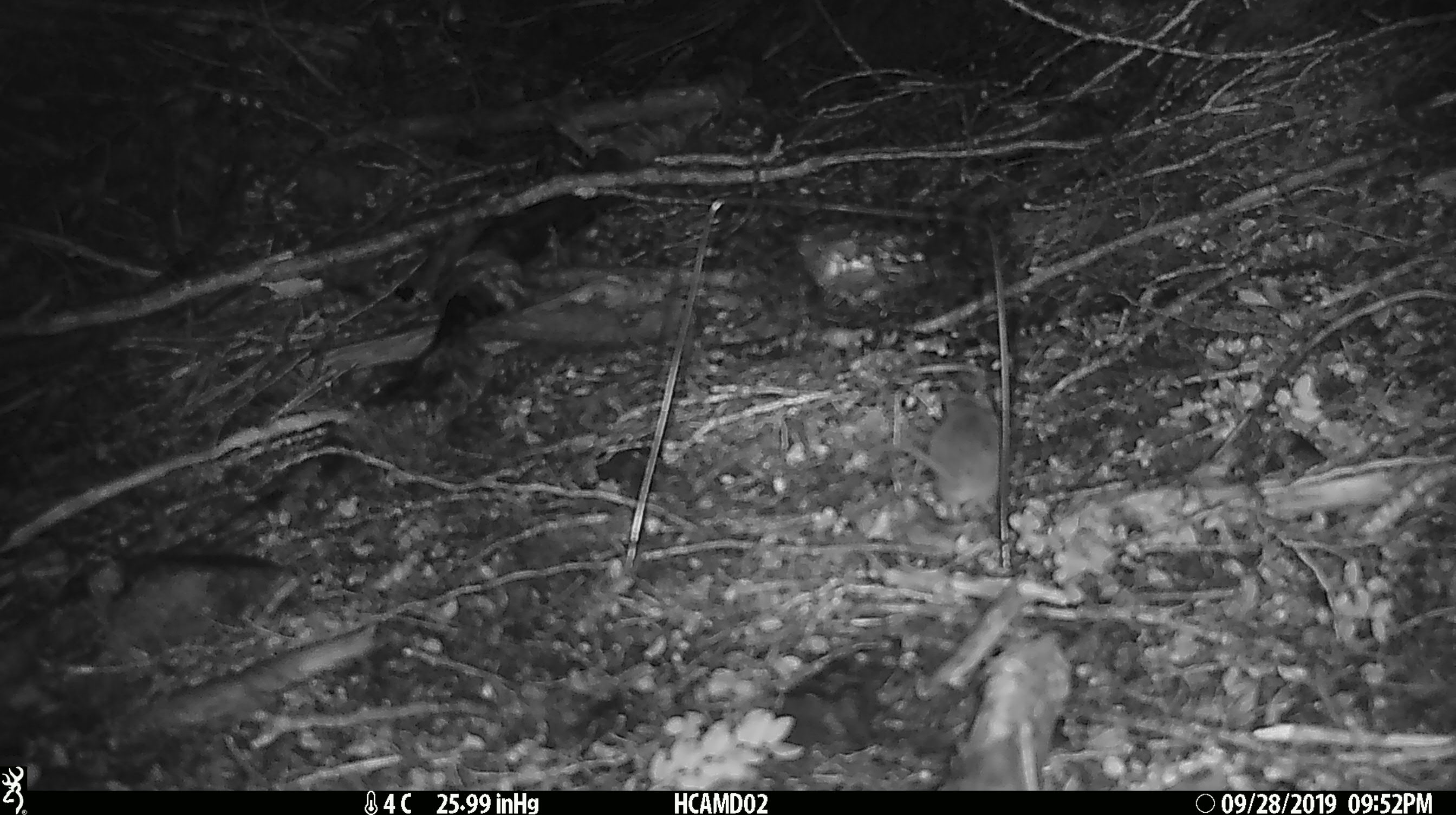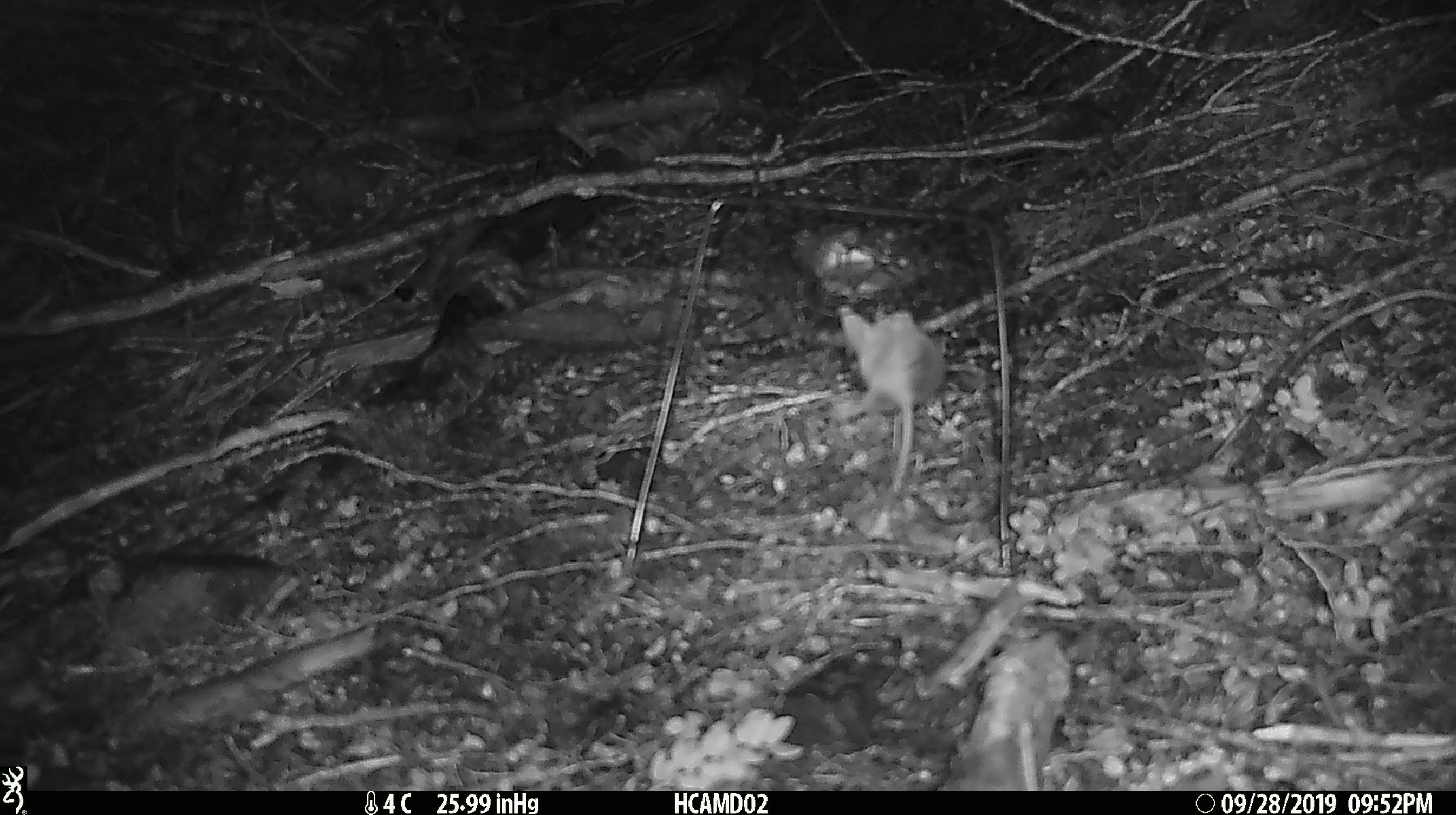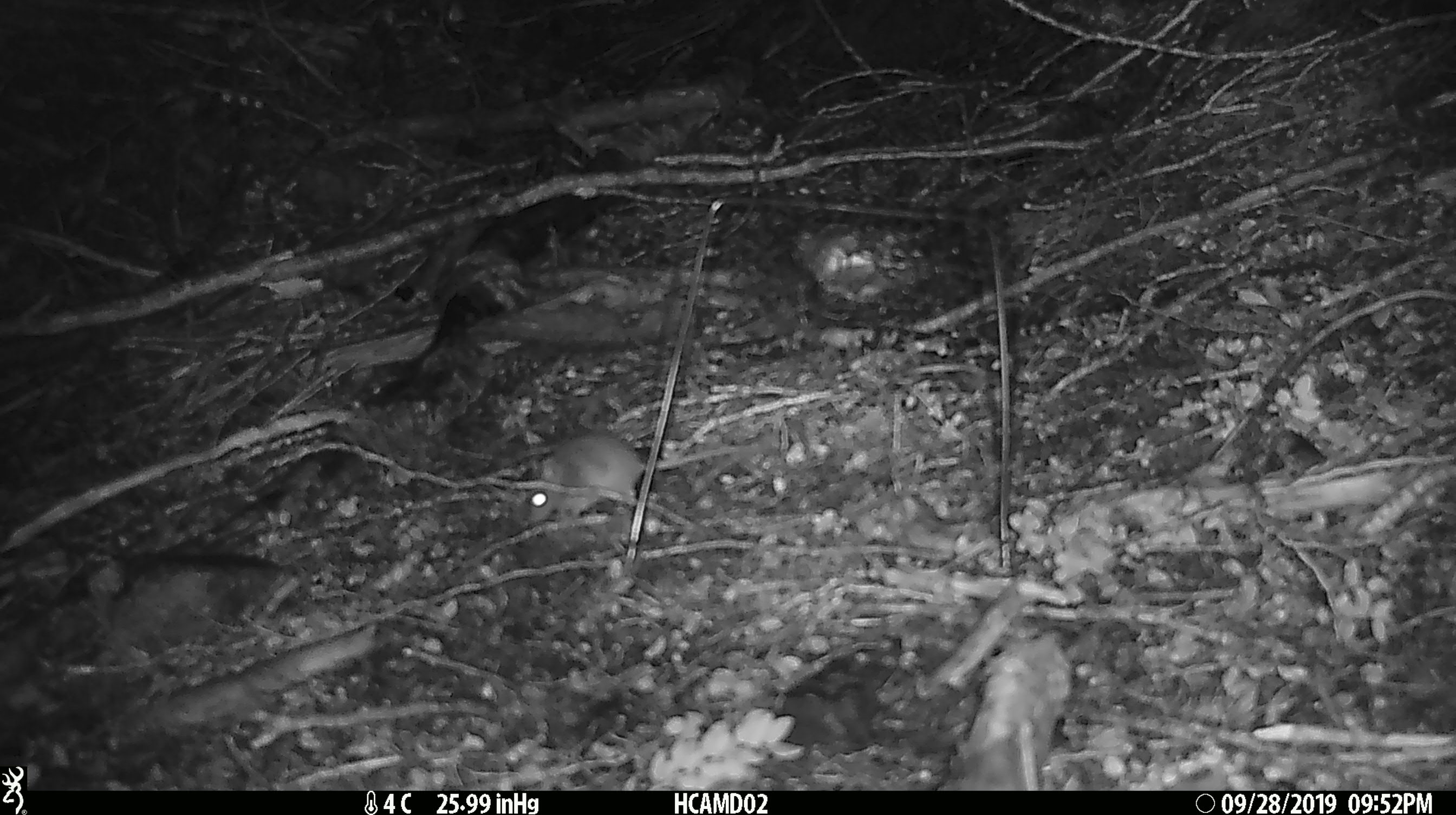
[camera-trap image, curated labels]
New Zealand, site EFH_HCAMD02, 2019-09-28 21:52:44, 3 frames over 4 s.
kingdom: Animalia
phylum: Chordata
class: Mammalia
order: Rodentia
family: Muridae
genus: Mus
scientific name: Mus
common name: mouse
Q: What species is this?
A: Mouse (Mus).